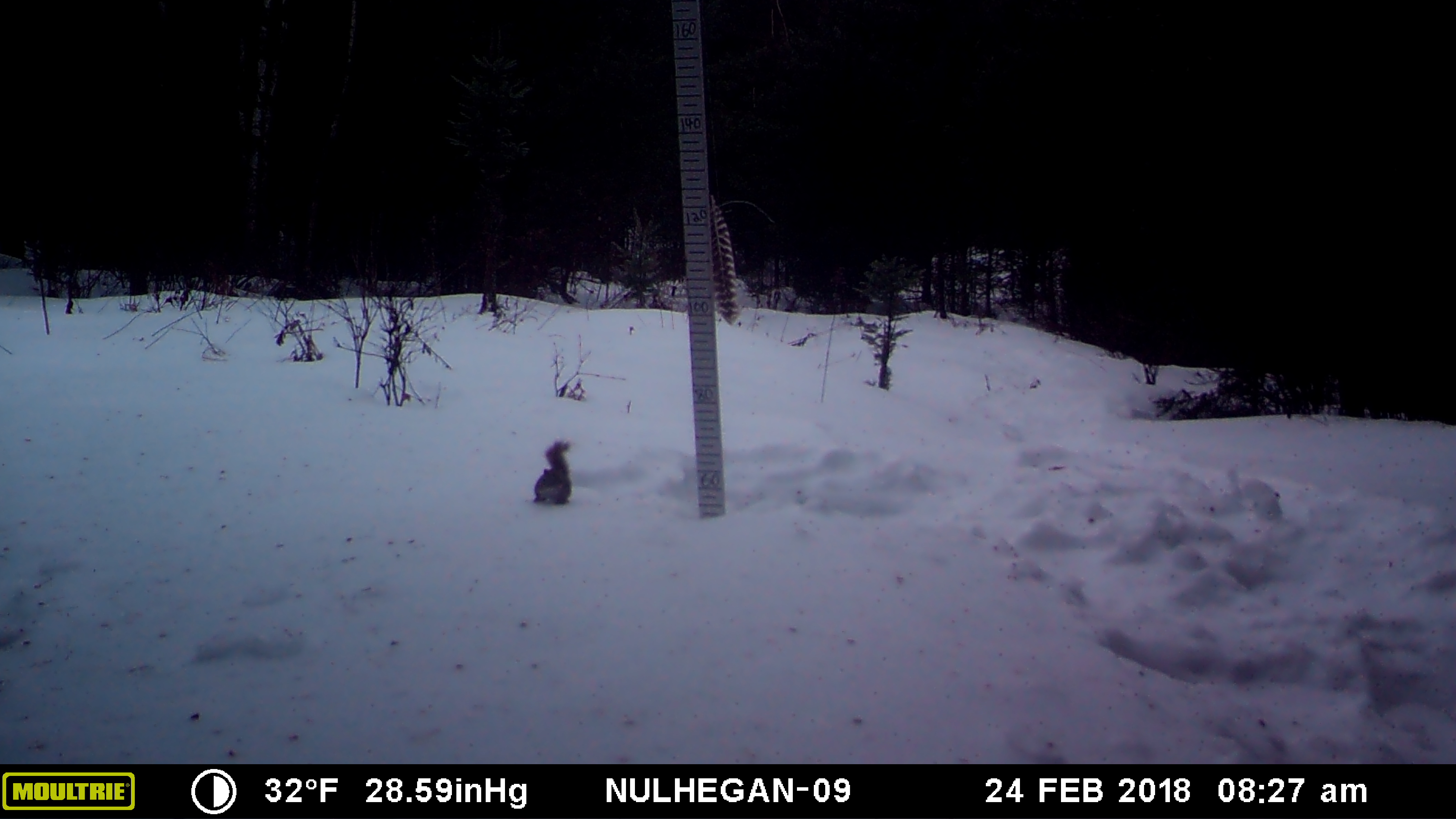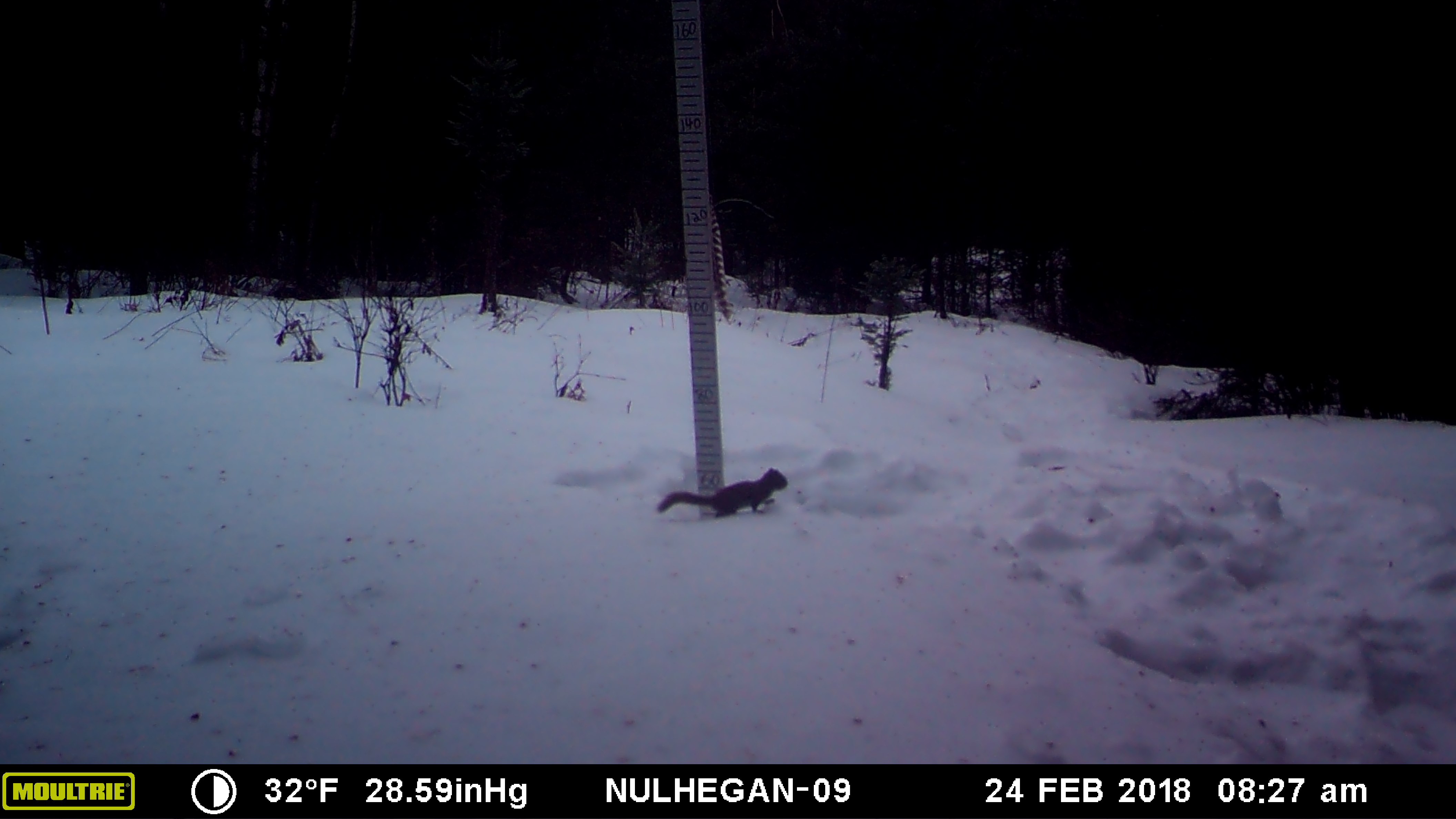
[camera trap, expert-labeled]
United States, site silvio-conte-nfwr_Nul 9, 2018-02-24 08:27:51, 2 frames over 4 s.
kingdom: Animalia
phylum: Chordata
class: Mammalia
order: Rodentia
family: Sciuridae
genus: Tamiasciurus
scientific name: Tamiasciurus hudsonicus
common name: red squirrel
Red squirrel (Tamiasciurus hudsonicus).